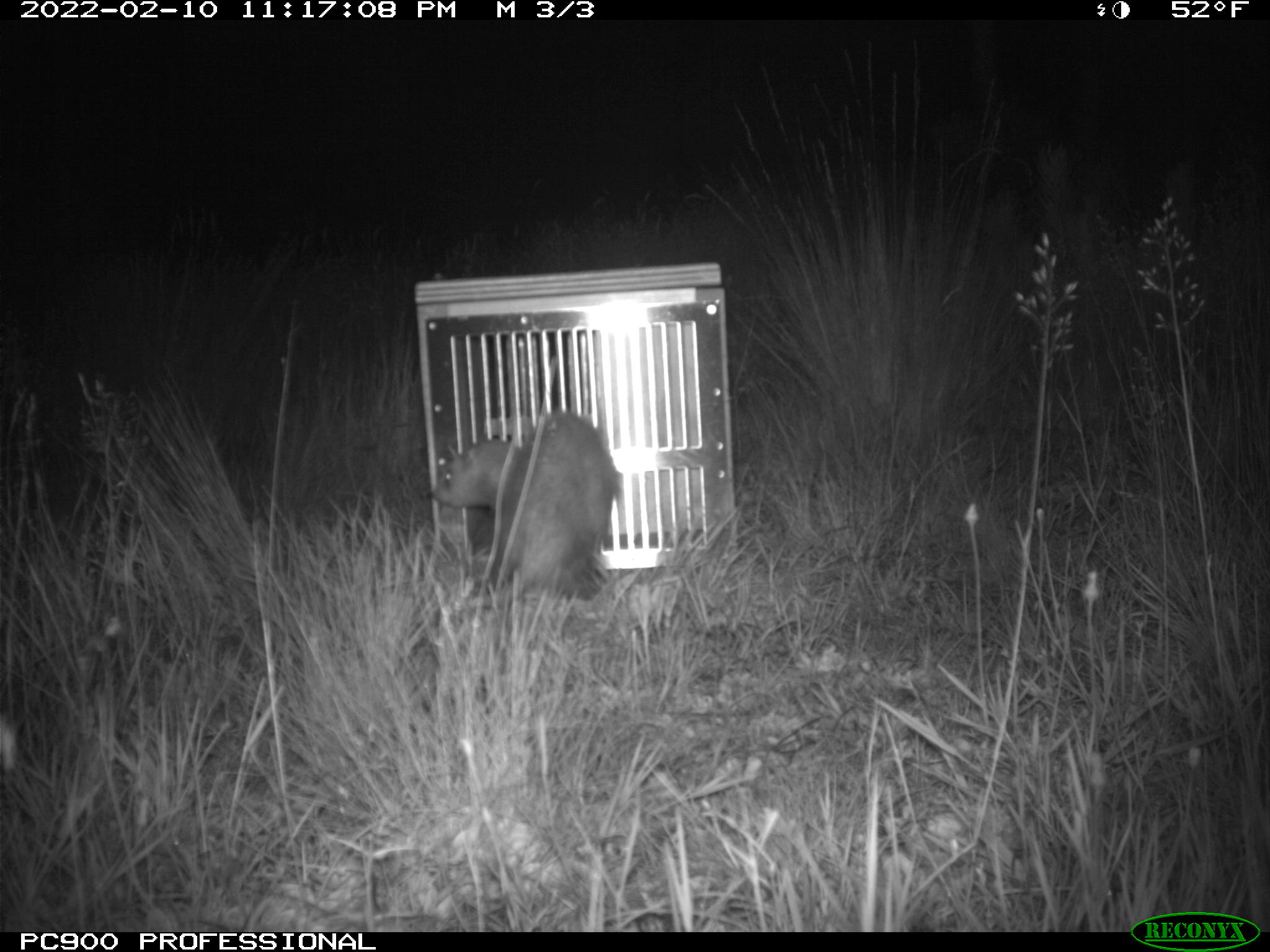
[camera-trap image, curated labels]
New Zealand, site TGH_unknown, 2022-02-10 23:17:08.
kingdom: Animalia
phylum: Chordata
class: Mammalia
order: Carnivora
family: Mustelidae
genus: Mustela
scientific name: Mustela furo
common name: ferret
Ferret (Mustela furo).